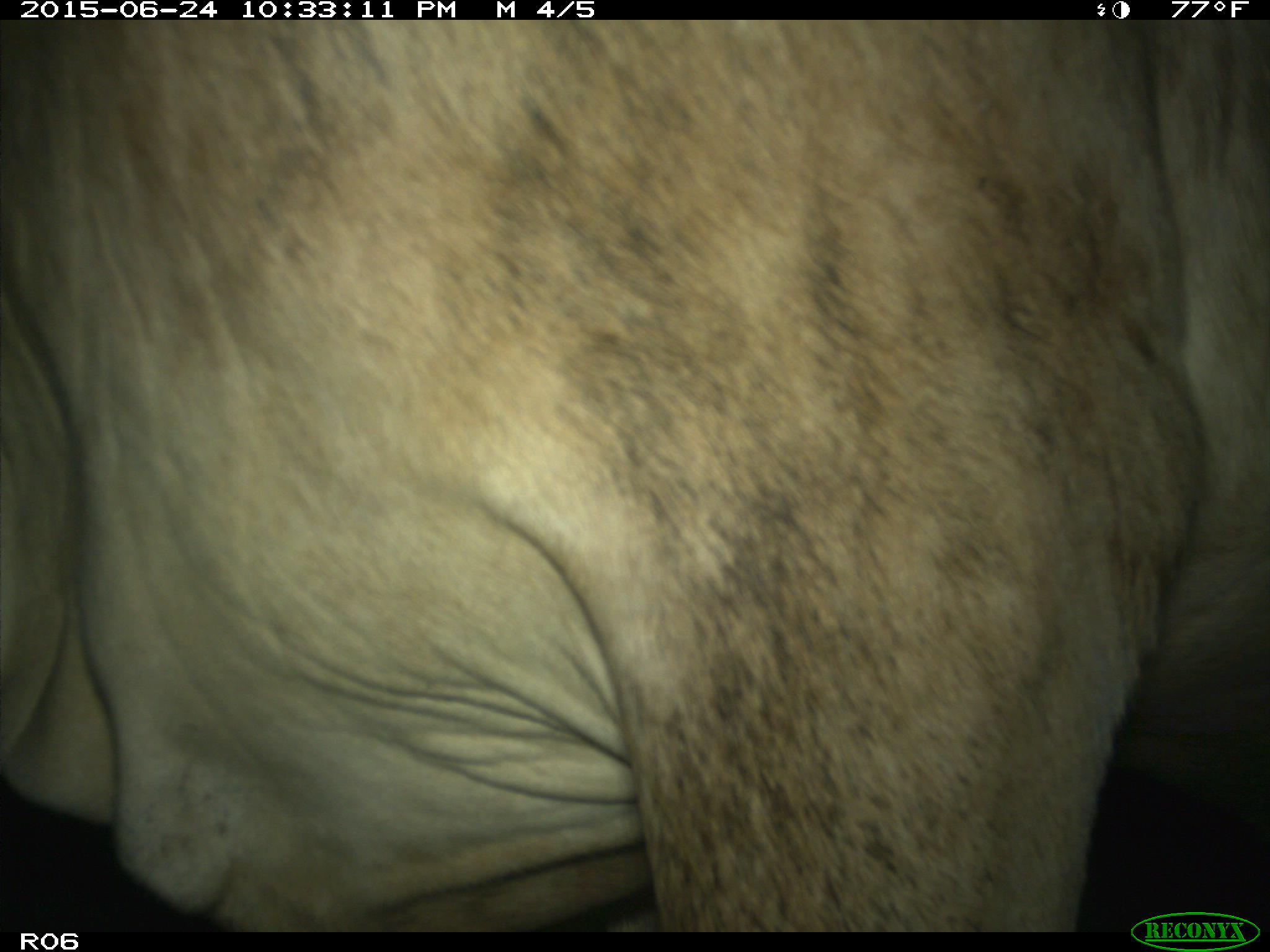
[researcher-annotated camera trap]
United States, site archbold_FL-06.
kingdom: Animalia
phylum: Chordata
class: Mammalia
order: Artiodactyla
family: Bovidae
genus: Bos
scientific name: Bos taurus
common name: domestic cow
Bos taurus (domestic cow).